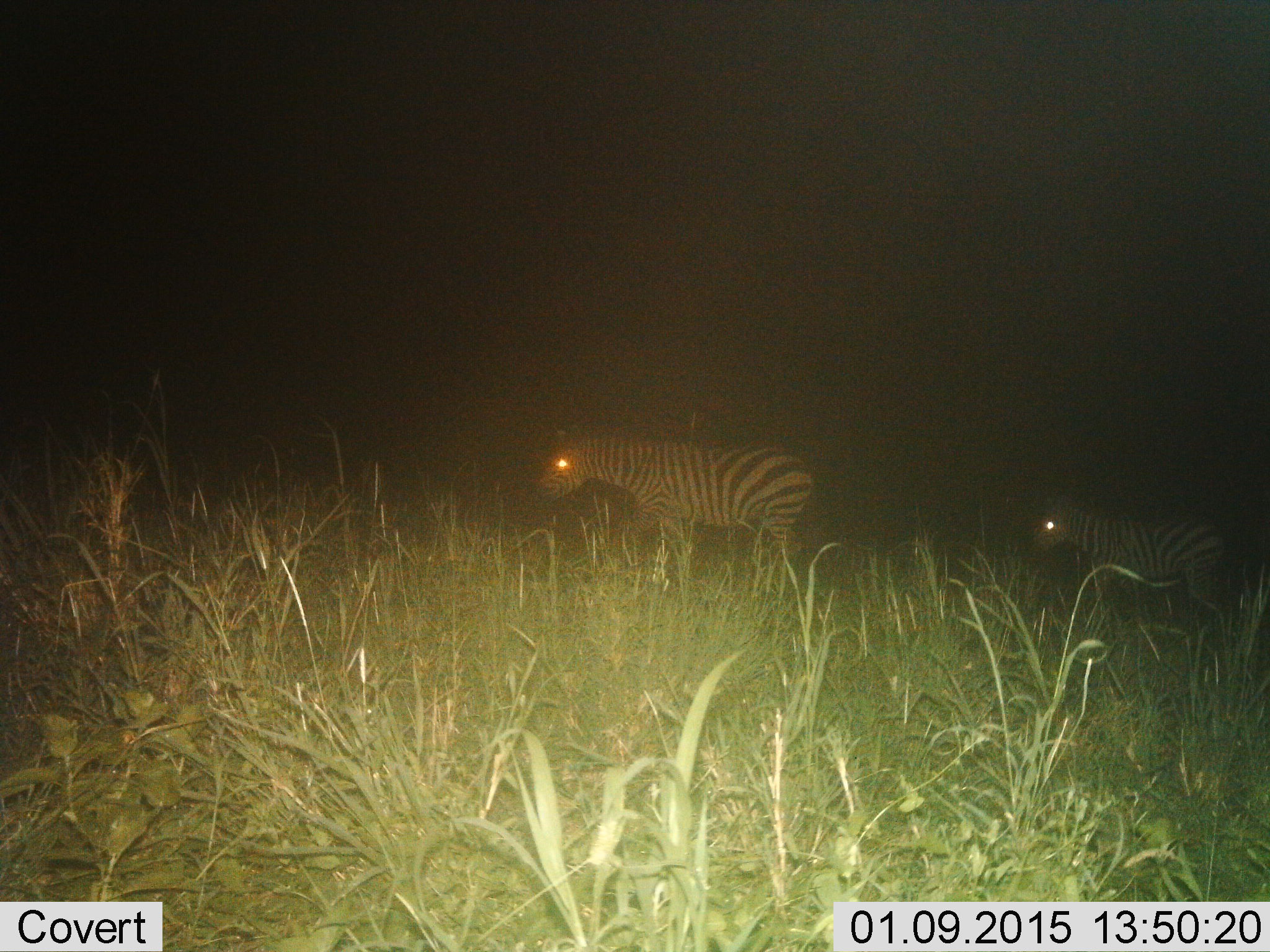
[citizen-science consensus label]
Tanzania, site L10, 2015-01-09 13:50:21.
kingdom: Animalia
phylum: Chordata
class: Mammalia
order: Perissodactyla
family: Equidae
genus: Equus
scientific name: Equus quagga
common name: plains zebra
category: zebra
Zebra (plains zebra) (Equus quagga), count 2. Behavior (volunteer vote fractions): standing 40%, resting 0%, moving 60%, interacting 0%. Young present (vote fraction): 30%. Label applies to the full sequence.